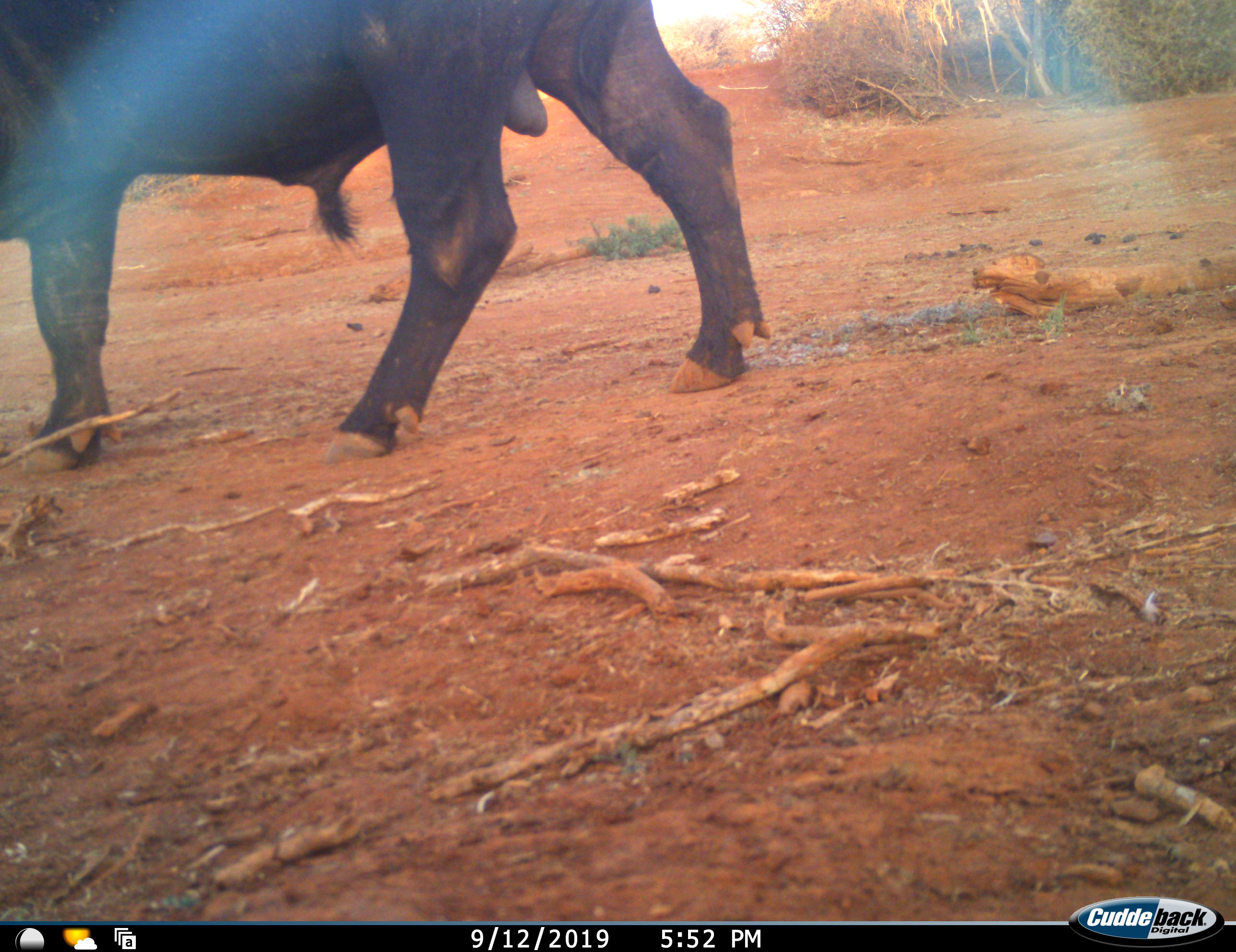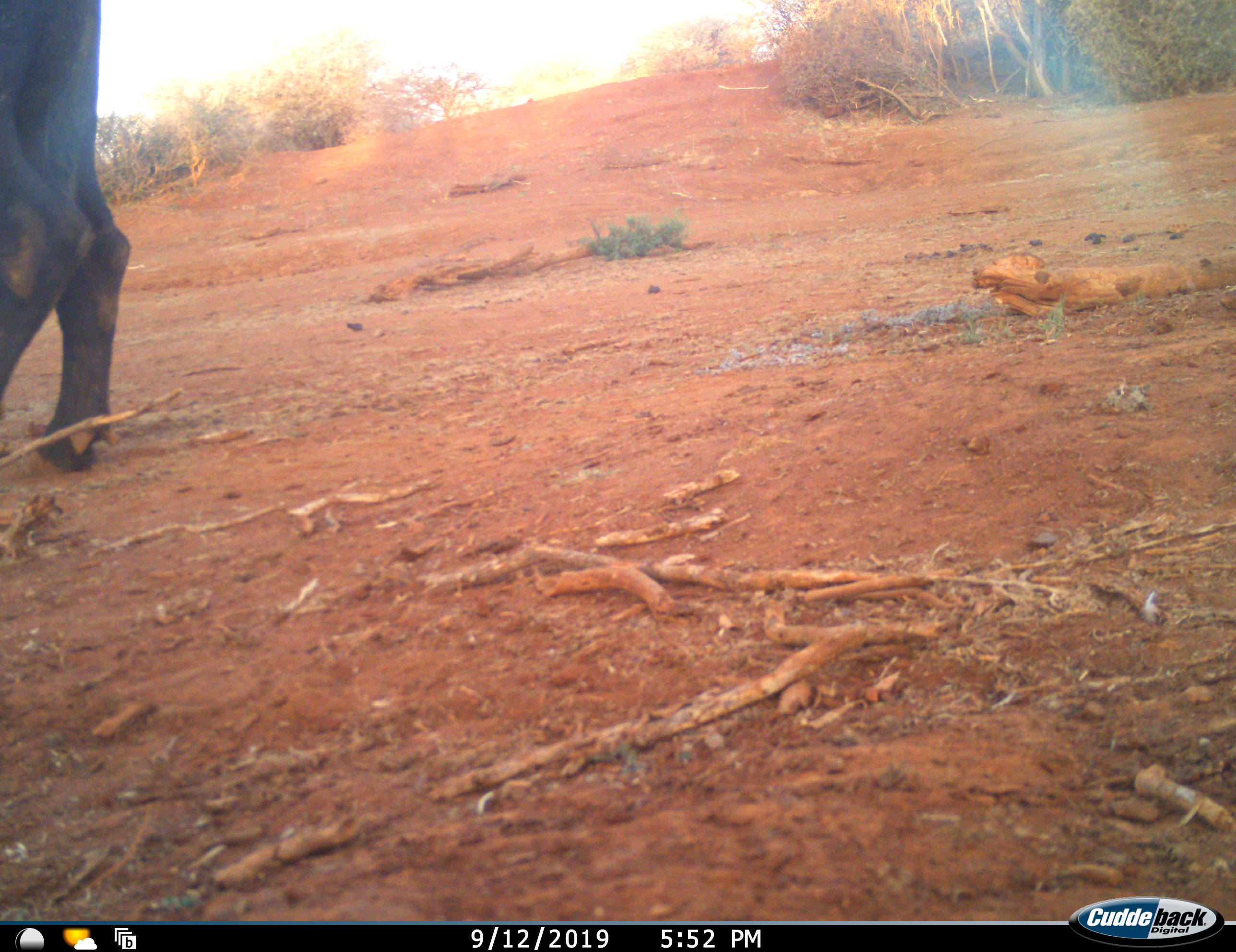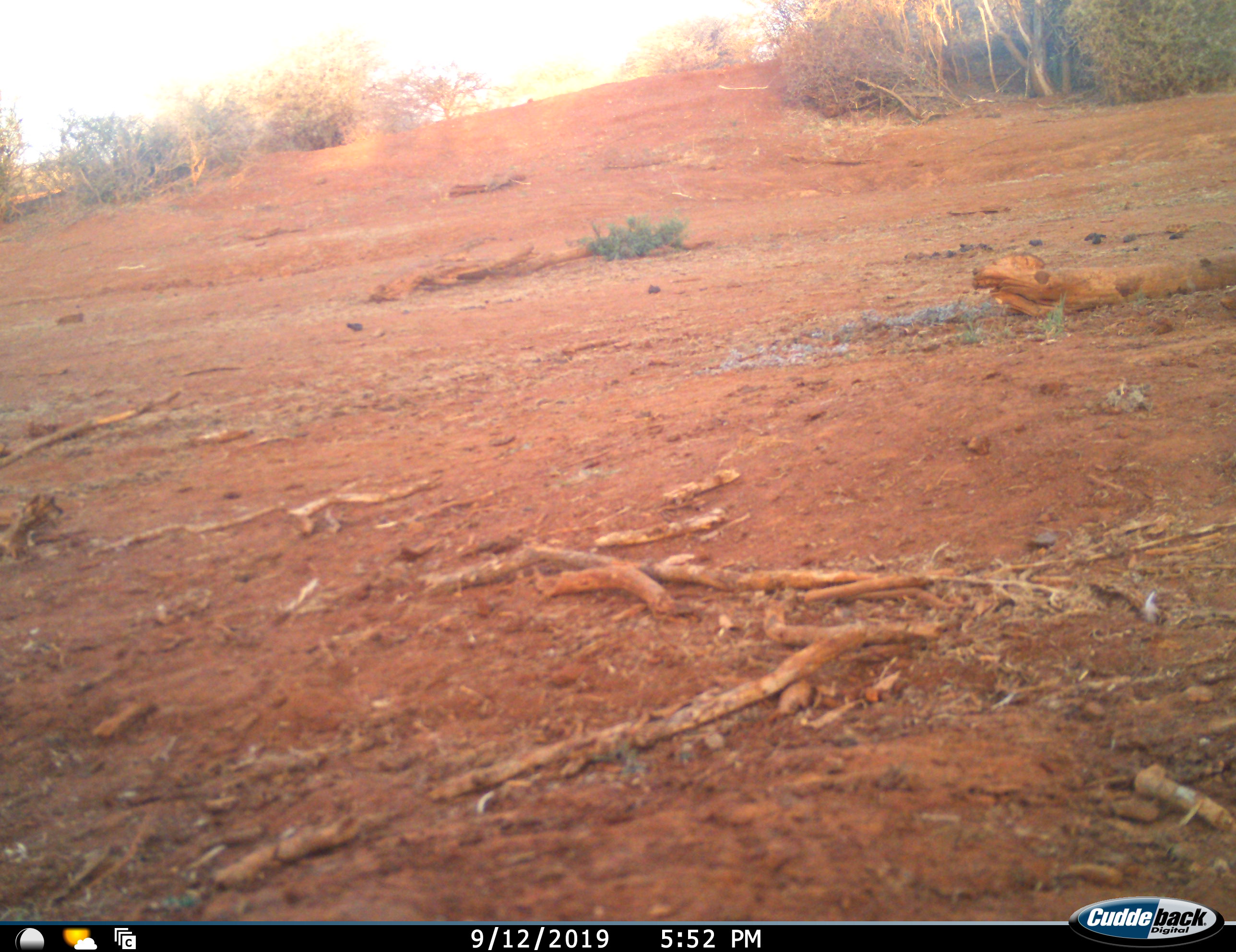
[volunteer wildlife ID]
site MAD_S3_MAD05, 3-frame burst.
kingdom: Animalia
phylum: Chordata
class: Mammalia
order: Artiodactyla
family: Bovidae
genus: Syncerus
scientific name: Syncerus caffer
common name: african buffalo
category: buffalo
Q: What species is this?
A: Buffalo (african buffalo) (Syncerus caffer).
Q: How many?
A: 1.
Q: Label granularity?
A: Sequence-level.